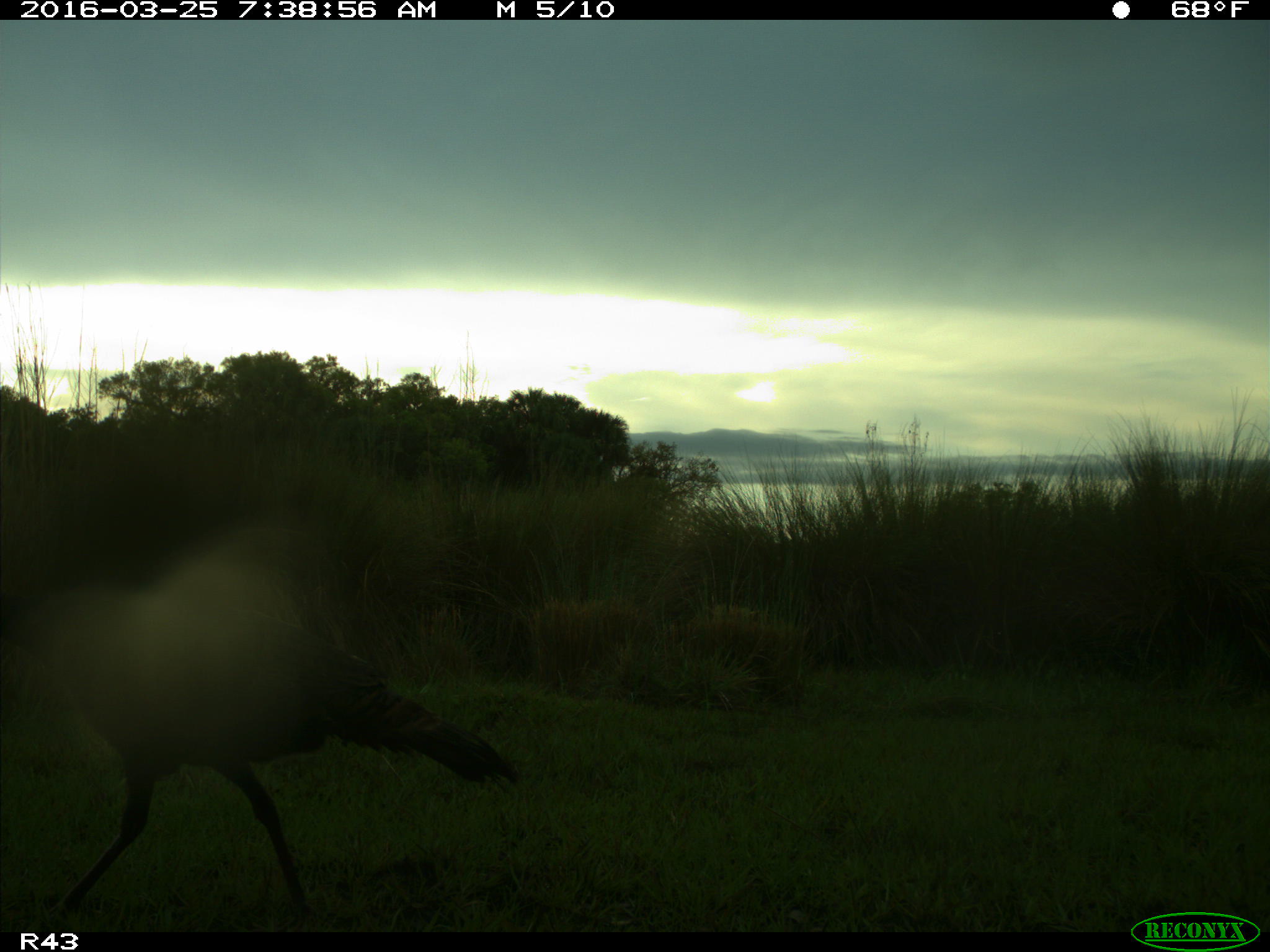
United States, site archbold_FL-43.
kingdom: Animalia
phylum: Chordata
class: Aves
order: Galliformes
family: Phasianidae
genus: Meleagris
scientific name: Meleagris gallopavo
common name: wild turkey